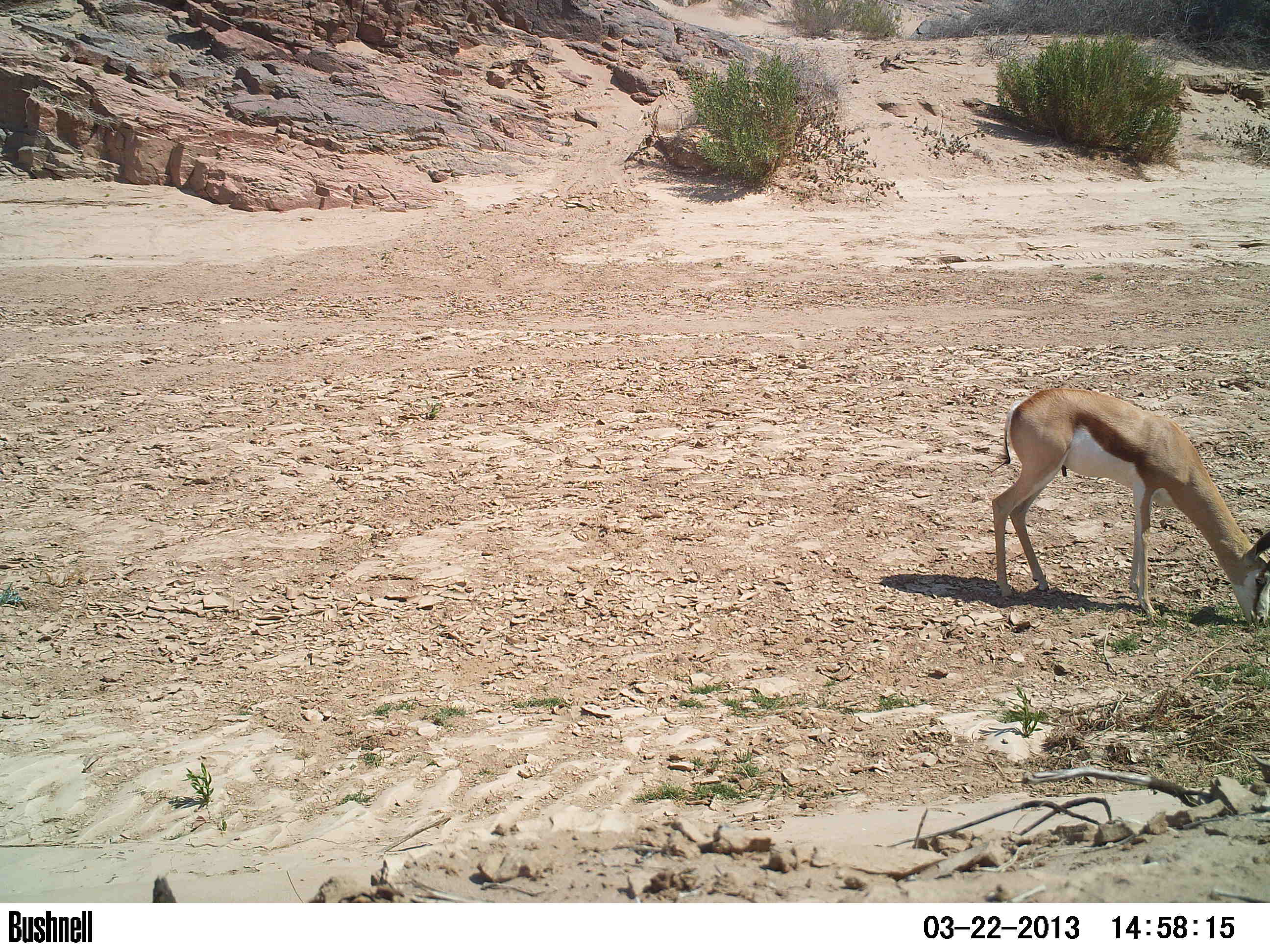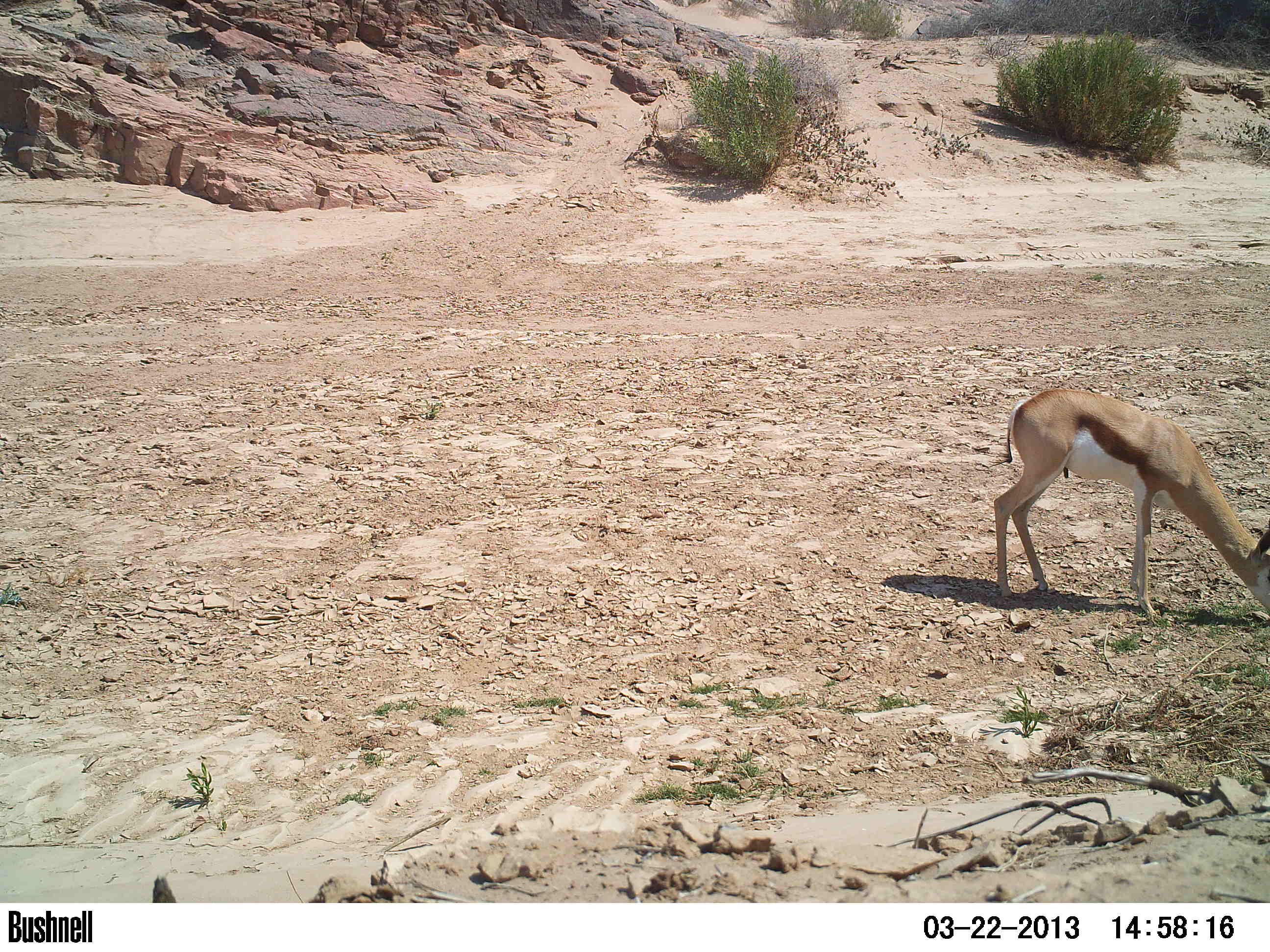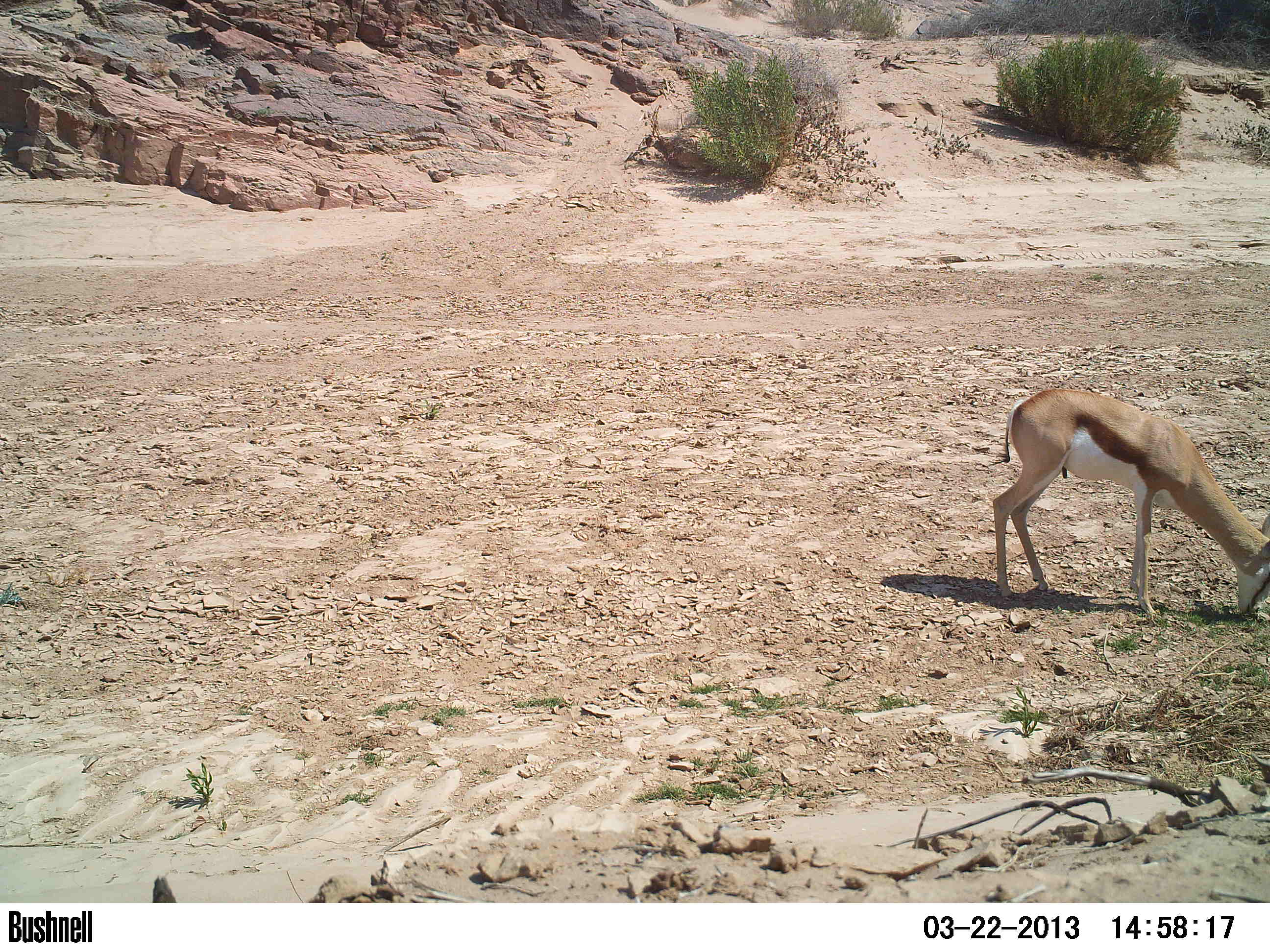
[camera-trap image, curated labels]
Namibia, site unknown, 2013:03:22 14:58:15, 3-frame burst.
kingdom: Animalia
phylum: Chordata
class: Mammalia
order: Artiodactyla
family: Bovidae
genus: Antidorcas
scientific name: Antidorcas marsupialis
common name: springbok